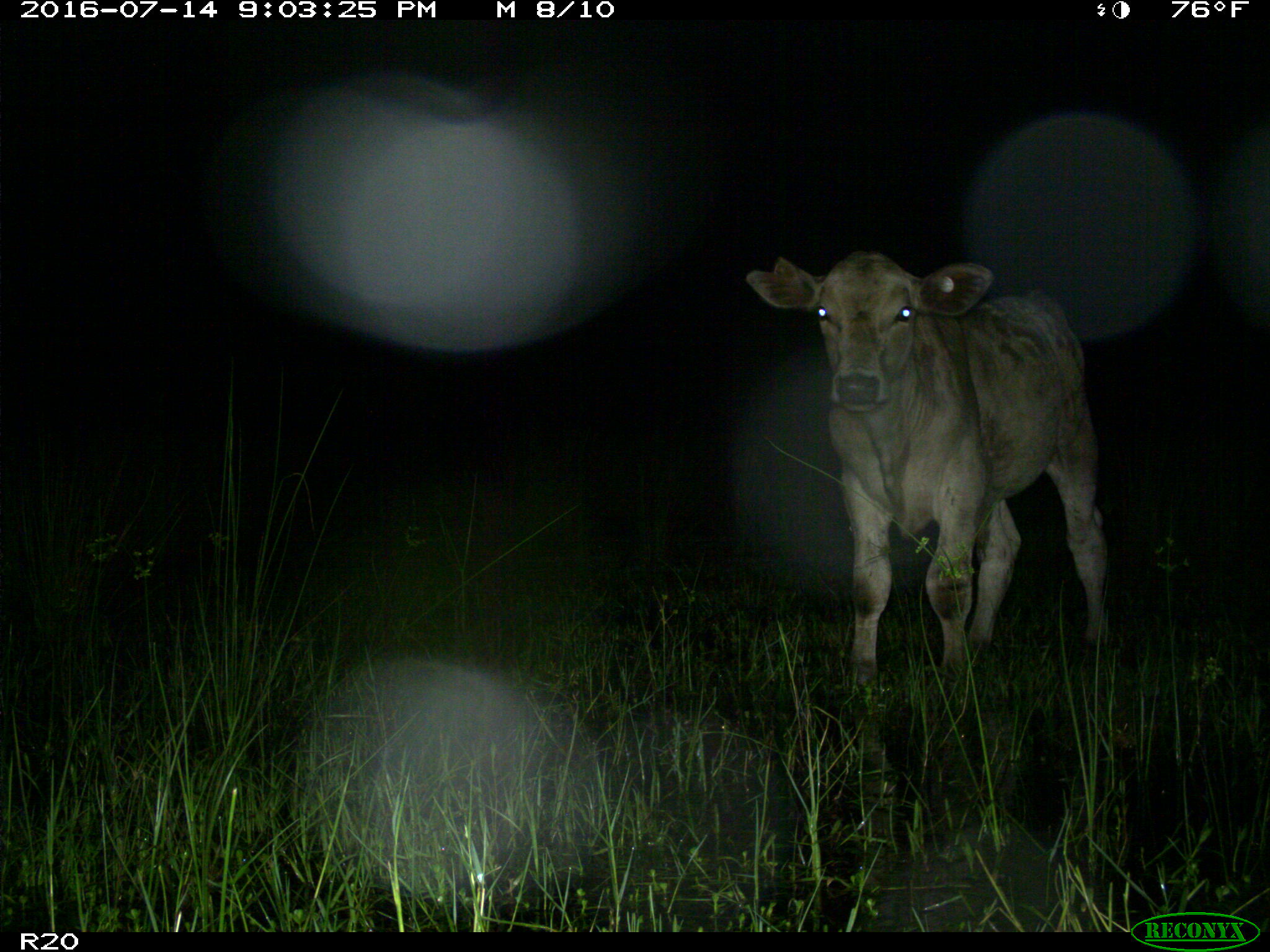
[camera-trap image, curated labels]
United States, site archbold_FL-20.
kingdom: Animalia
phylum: Chordata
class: Mammalia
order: Artiodactyla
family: Bovidae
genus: Bos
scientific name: Bos taurus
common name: domestic cow